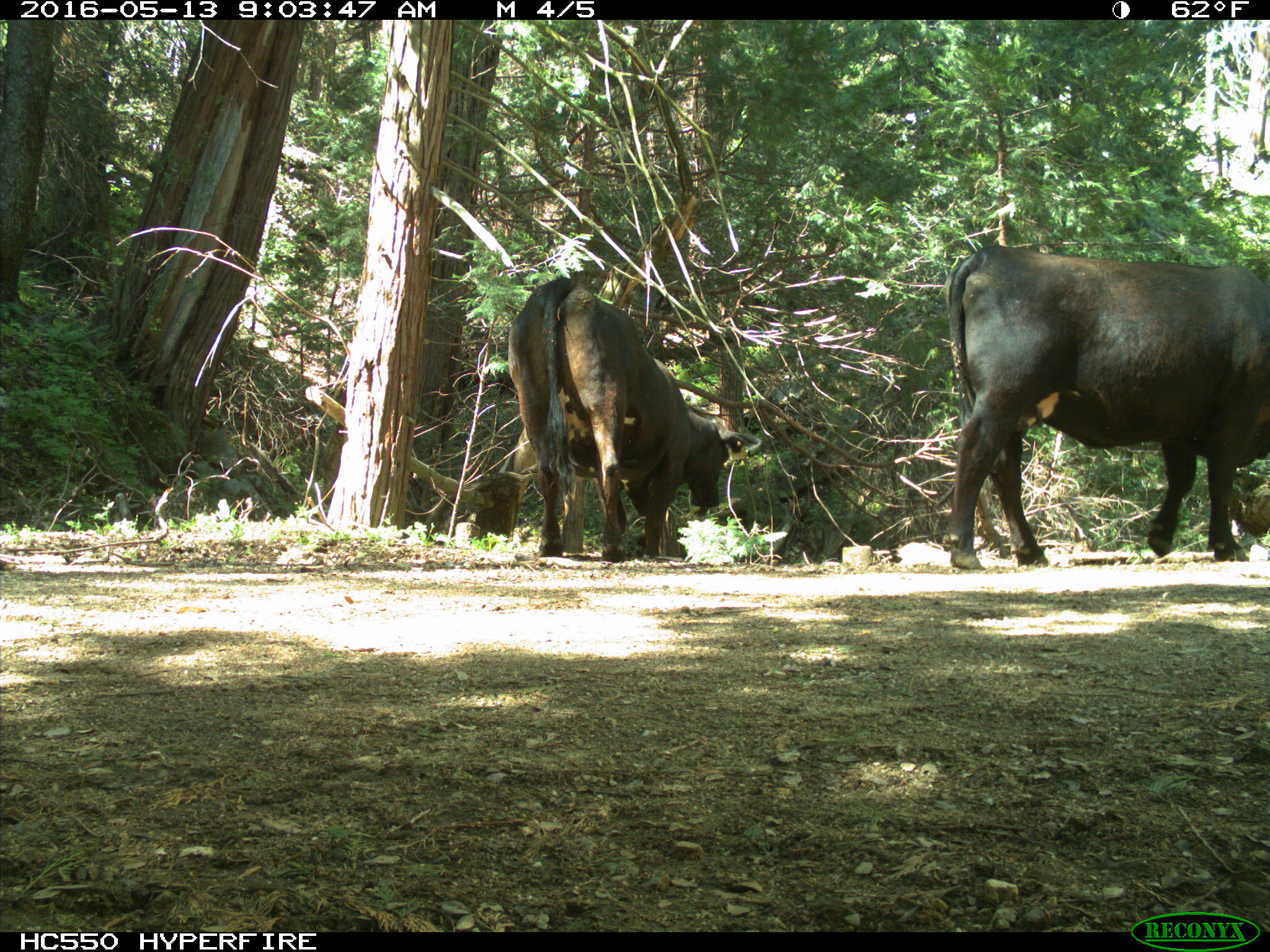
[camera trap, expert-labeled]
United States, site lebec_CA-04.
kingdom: Animalia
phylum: Chordata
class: Mammalia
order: Artiodactyla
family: Bovidae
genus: Bos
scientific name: Bos taurus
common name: domestic cow